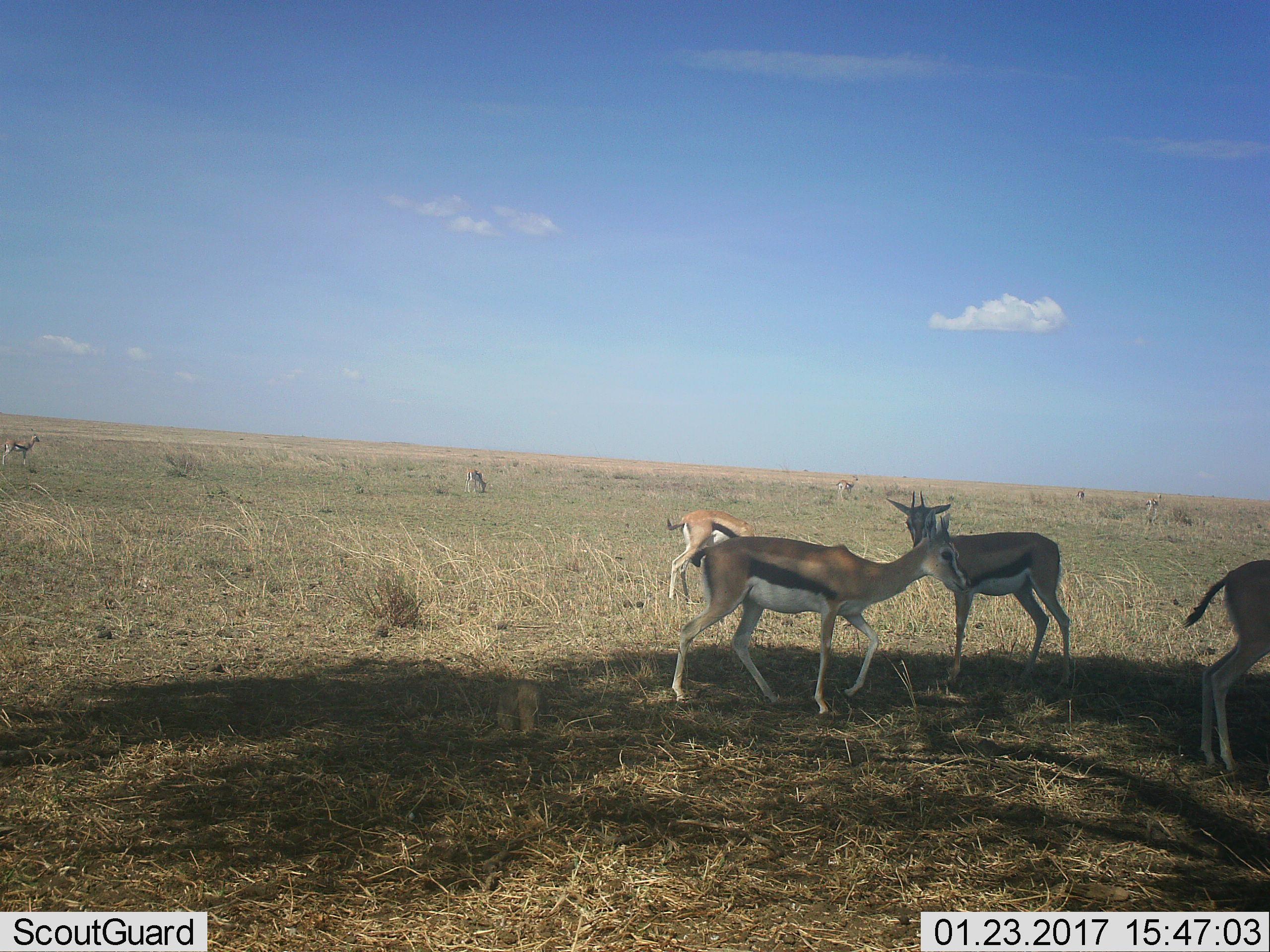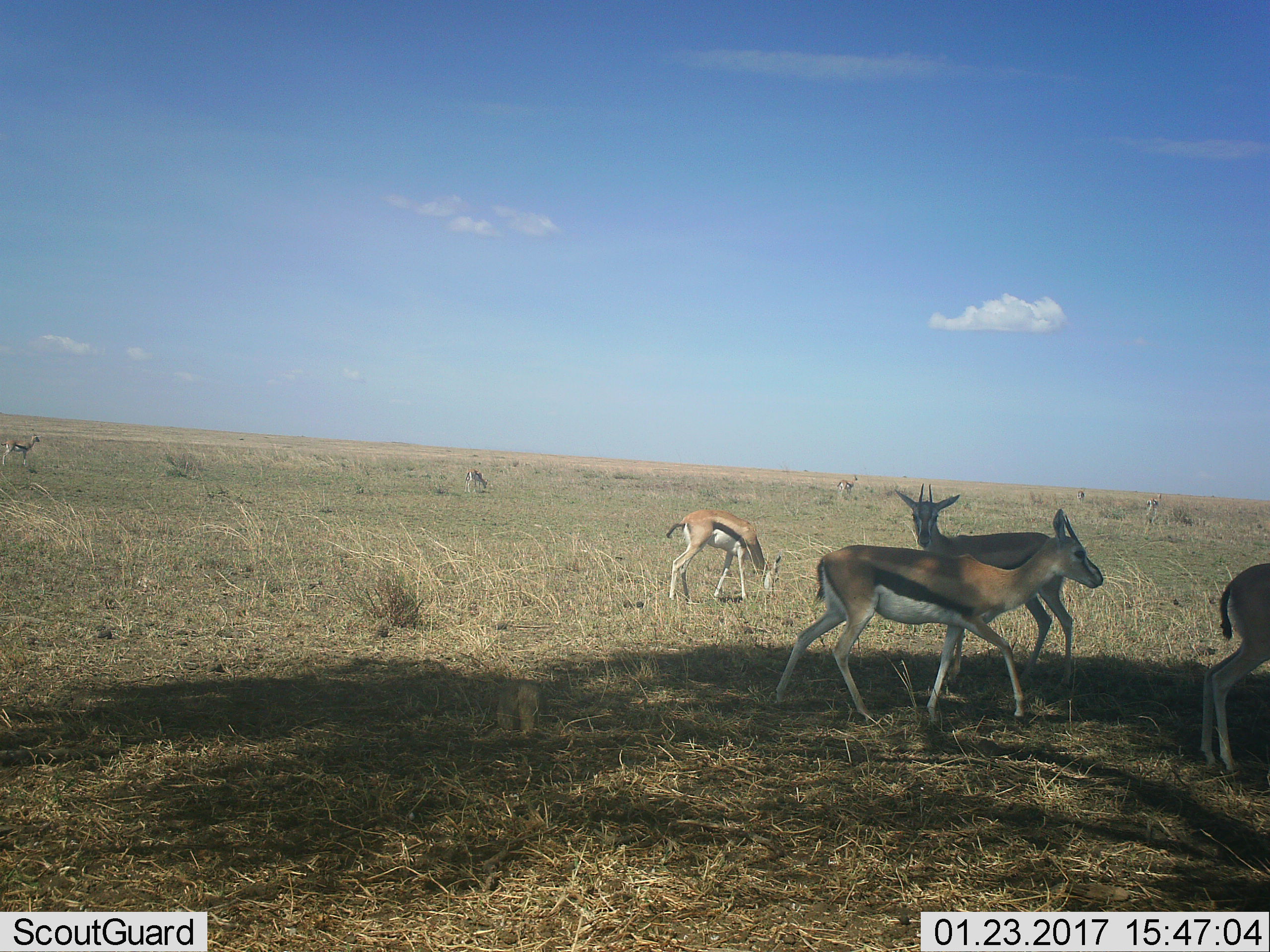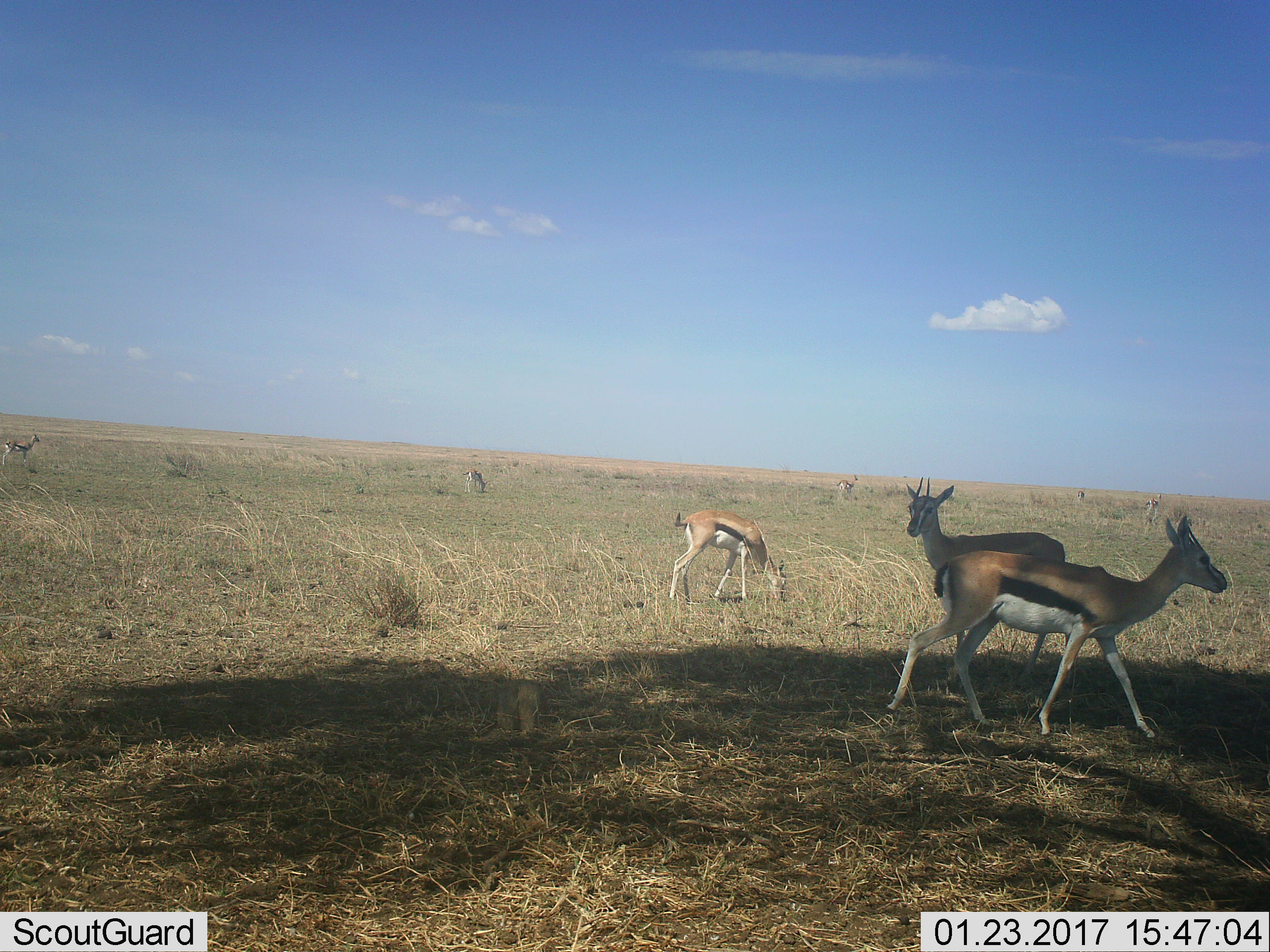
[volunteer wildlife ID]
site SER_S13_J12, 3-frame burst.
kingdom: Animalia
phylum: Chordata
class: Mammalia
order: Artiodactyla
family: Bovidae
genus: Eudorcas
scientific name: Eudorcas thomsonii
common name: thomson's gazelle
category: gazellethomsons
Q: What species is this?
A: Gazellethomsons (thomson's gazelle) (Eudorcas thomsonii).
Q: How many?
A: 9.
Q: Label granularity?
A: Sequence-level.